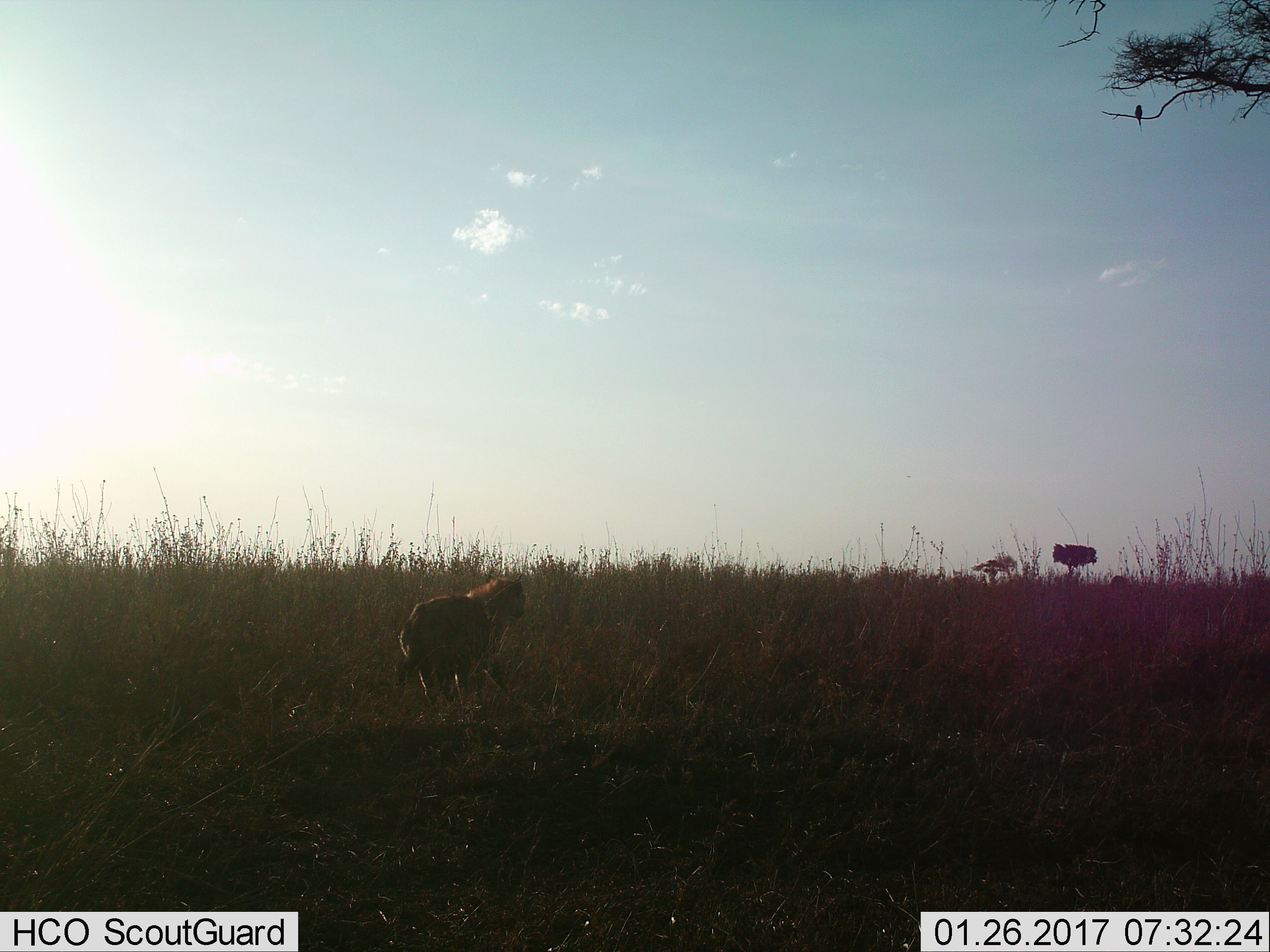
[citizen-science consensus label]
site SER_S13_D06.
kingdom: Animalia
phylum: Chordata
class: Mammalia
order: Carnivora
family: Hyaenidae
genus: Crocuta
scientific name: Crocuta crocuta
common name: spotted hyena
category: hyenaspotted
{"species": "hyenaspotted (spotted hyena) (Crocuta crocuta)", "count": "1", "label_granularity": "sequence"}